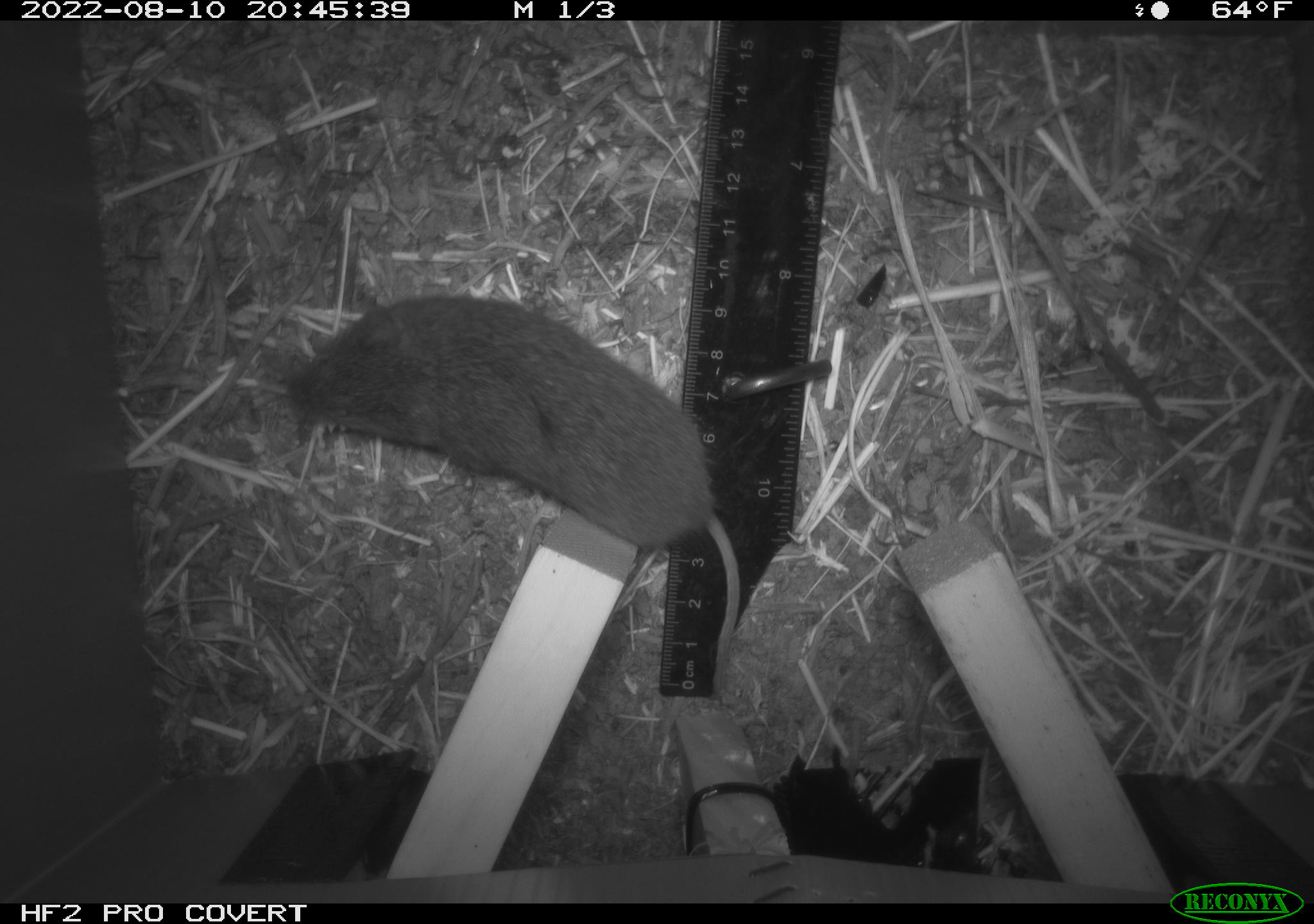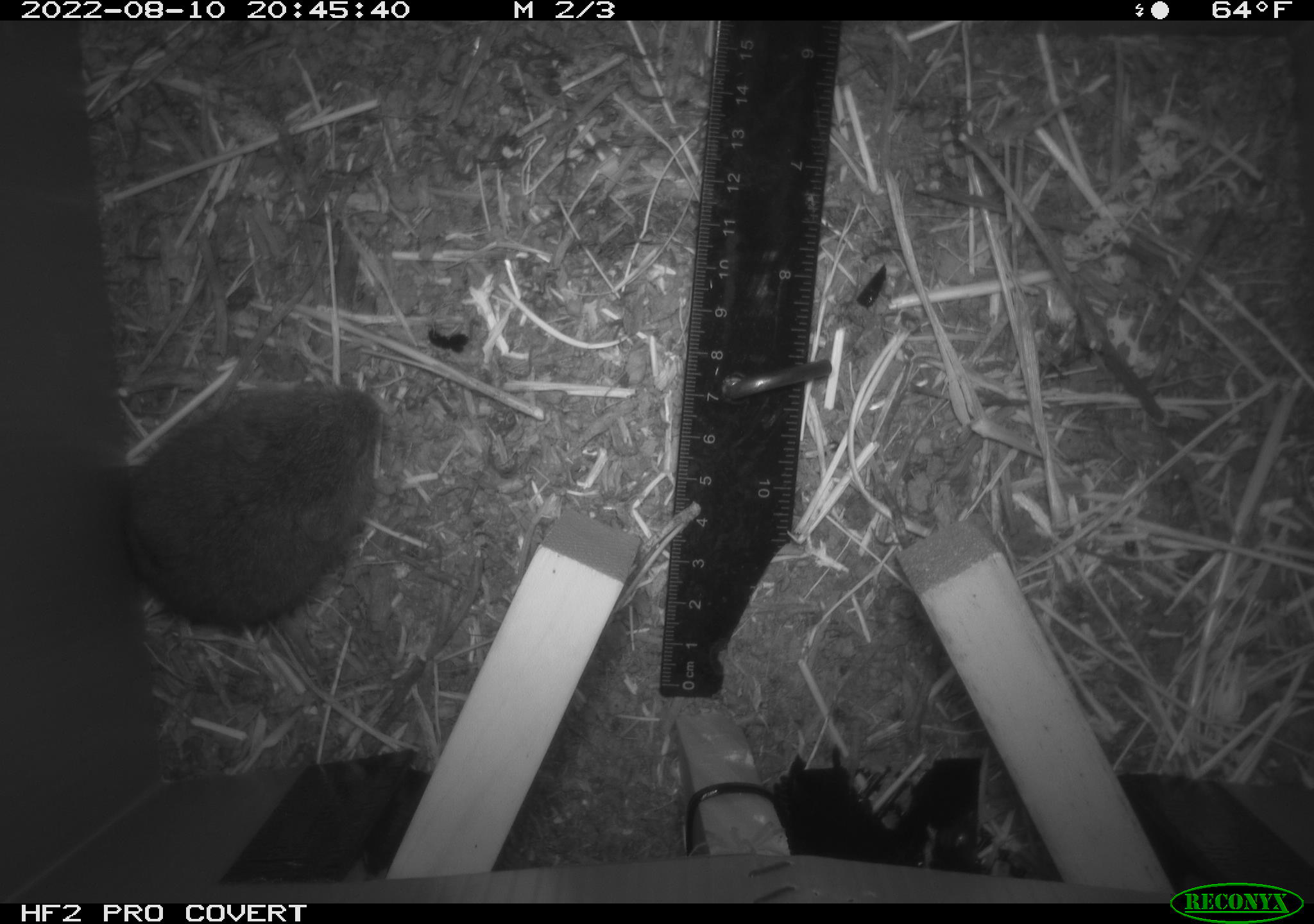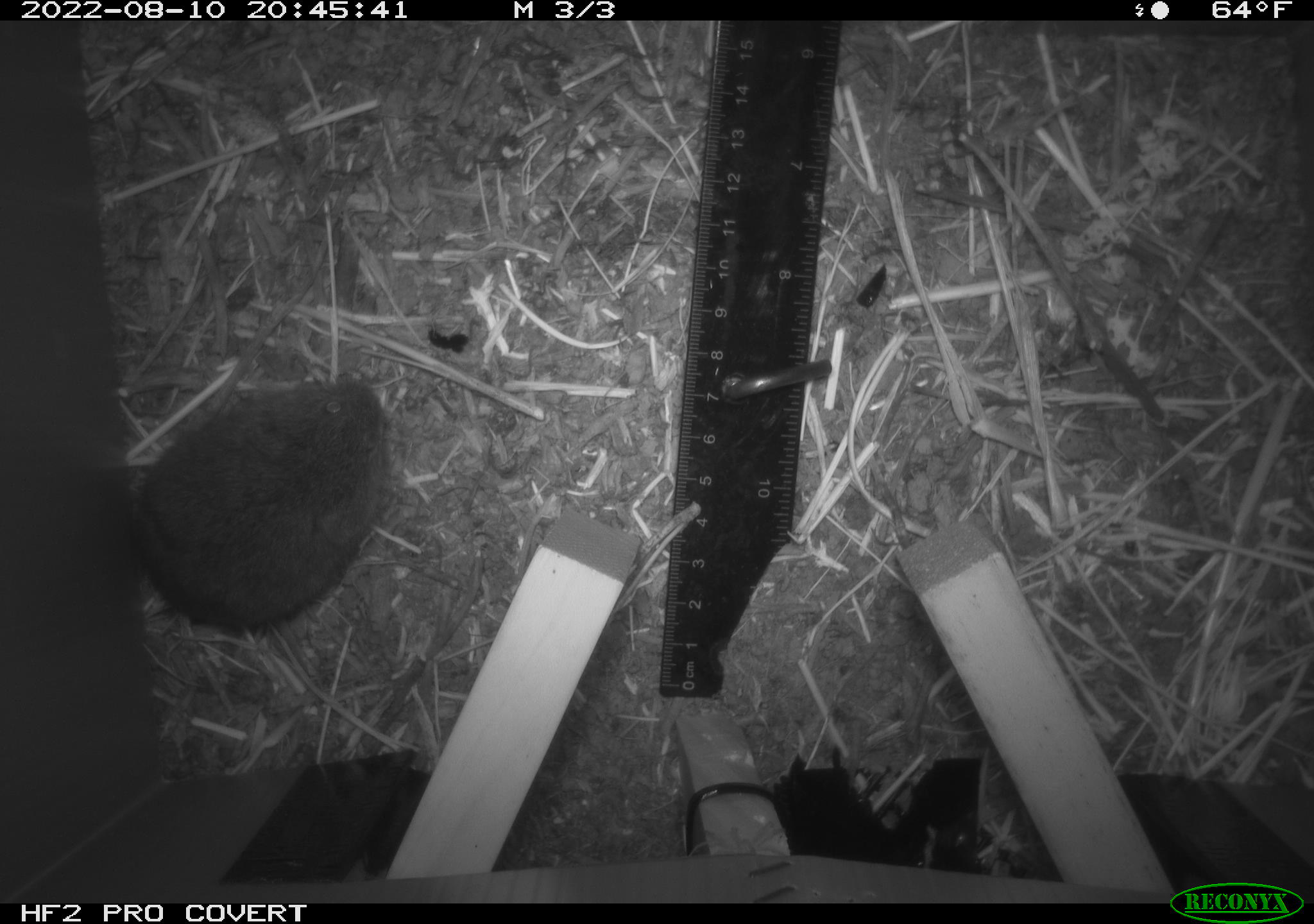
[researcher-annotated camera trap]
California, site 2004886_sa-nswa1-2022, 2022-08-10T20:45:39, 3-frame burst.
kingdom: Animalia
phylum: Chordata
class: Mammalia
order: Rodentia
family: Cricetidae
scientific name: Cricetidae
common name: hamsters, voles, lemmings, and allies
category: cricetidae family